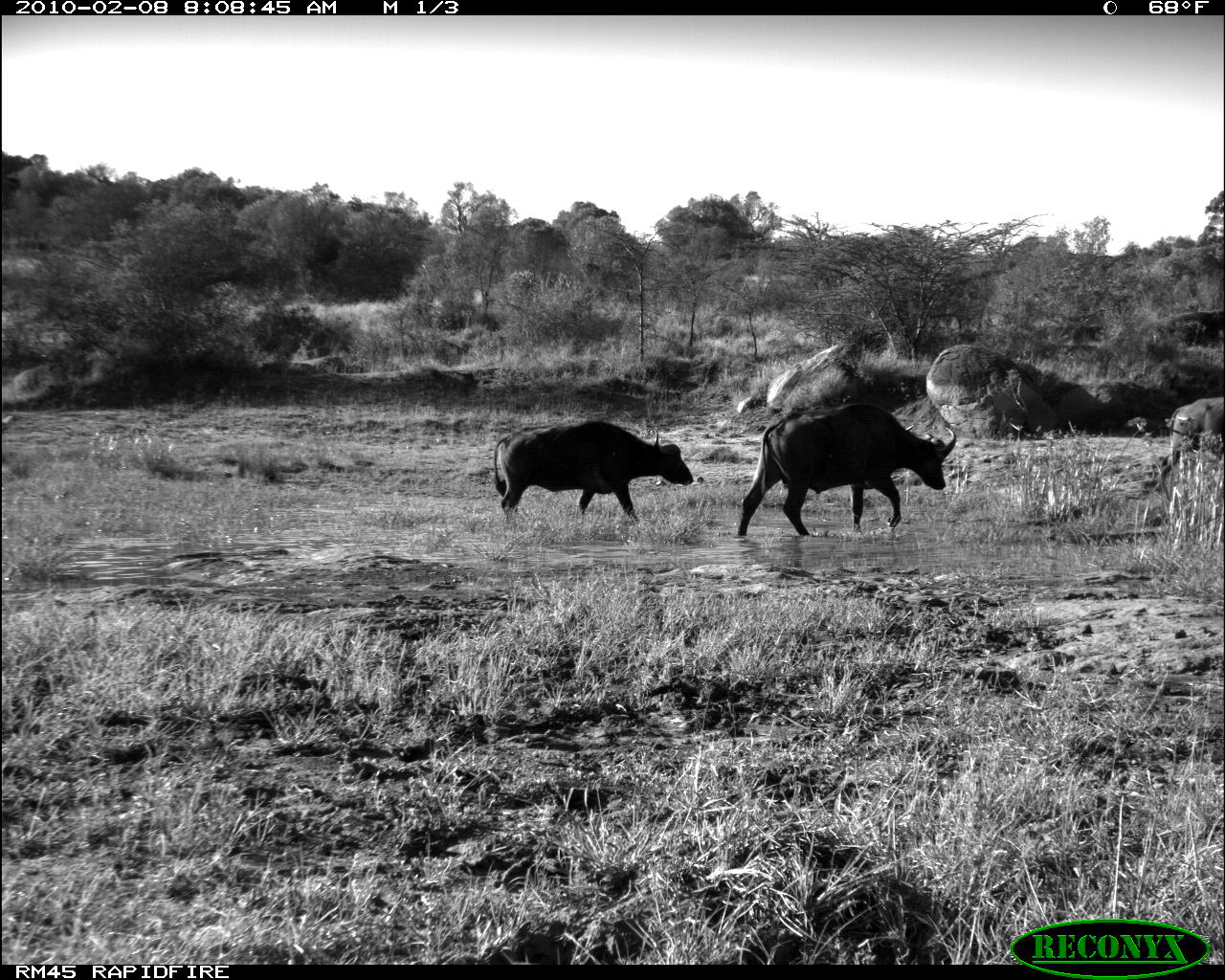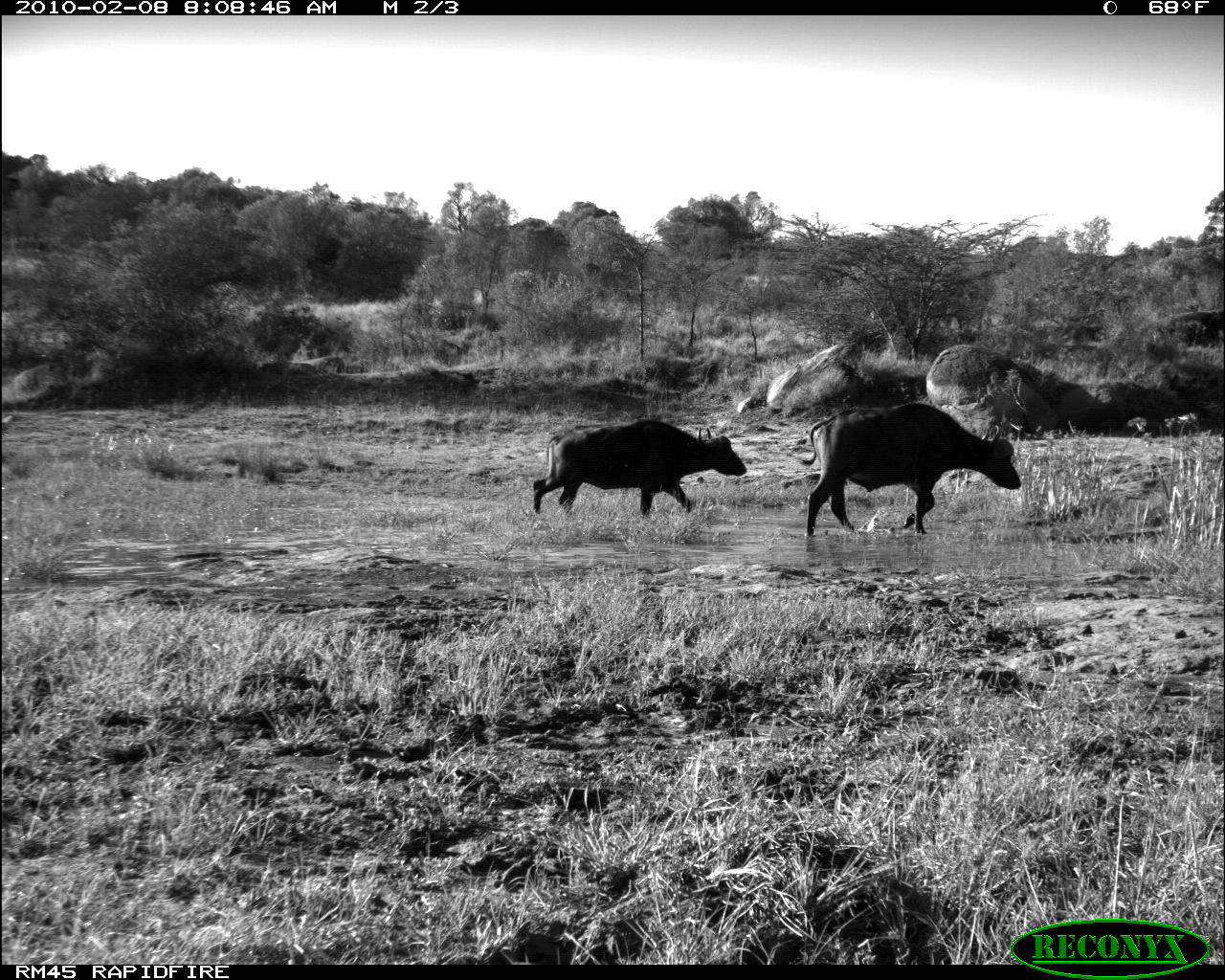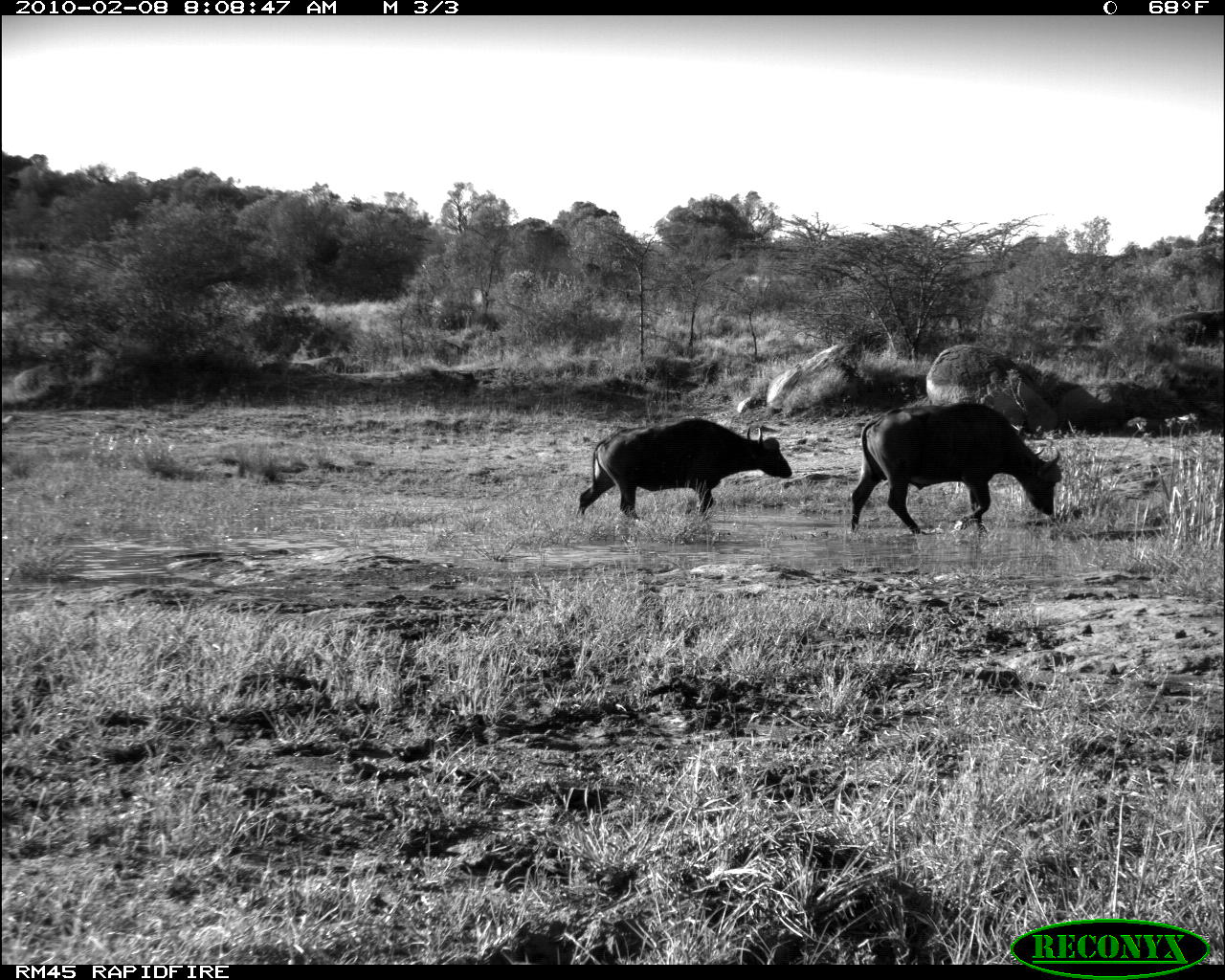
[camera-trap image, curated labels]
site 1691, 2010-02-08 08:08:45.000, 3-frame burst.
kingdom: Animalia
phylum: Chordata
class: Mammalia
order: Artiodactyla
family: Bovidae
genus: Syncerus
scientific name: Syncerus caffer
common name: african buffalo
Syncerus caffer (african buffalo), count 2.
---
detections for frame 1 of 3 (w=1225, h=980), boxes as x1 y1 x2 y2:
syncerus caffer: 735 402 957 538; 490 415 694 522; 1148 395 1223 497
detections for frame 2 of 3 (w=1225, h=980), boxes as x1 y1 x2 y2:
syncerus caffer: 800 402 1022 536; 533 419 747 519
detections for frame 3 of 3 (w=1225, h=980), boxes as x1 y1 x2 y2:
syncerus caffer: 847 400 1063 539; 575 418 792 520